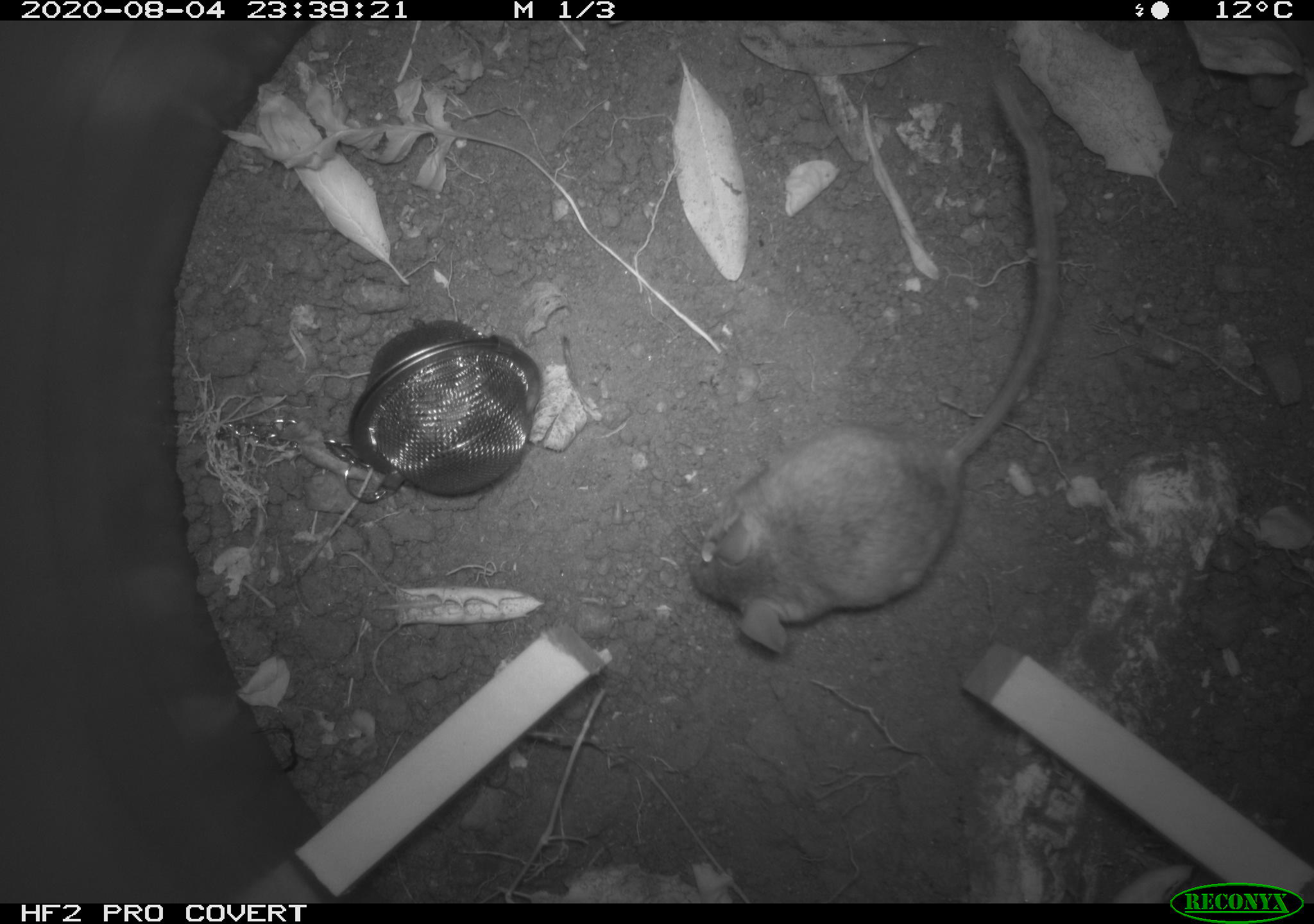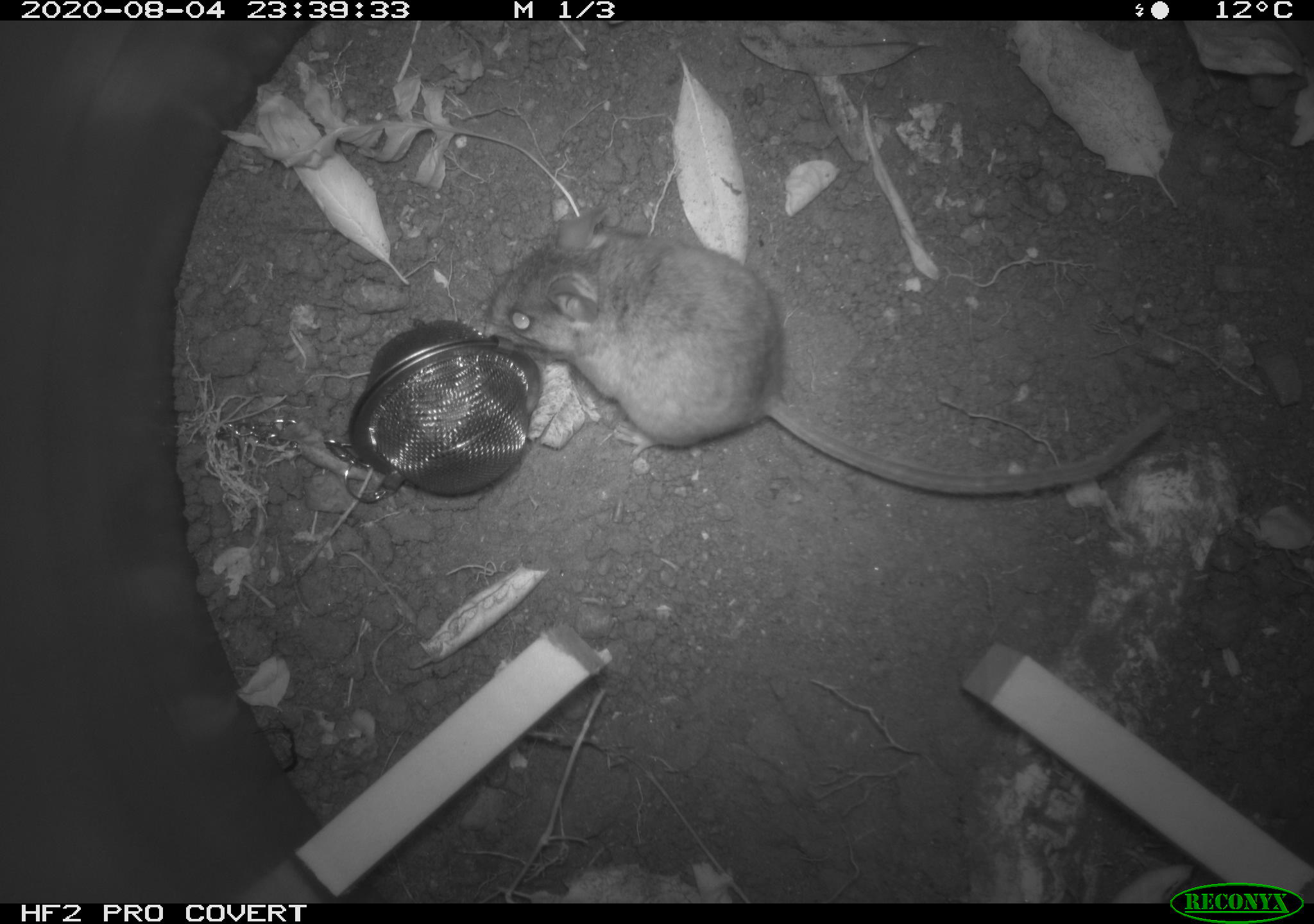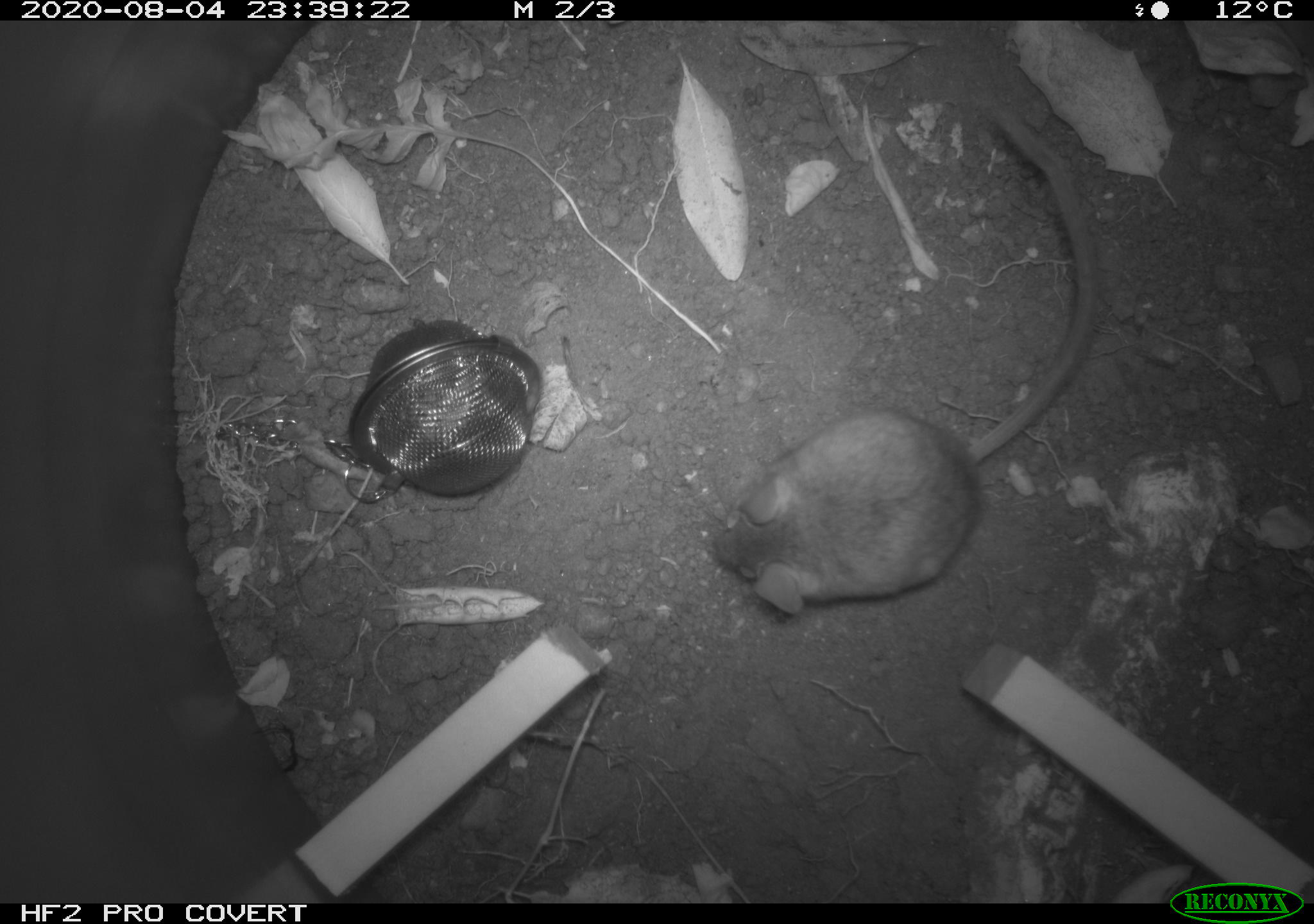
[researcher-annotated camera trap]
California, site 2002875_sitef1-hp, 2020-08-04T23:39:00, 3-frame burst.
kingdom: Animalia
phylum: Chordata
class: Mammalia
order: Rodentia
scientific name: Rodentia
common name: rodent